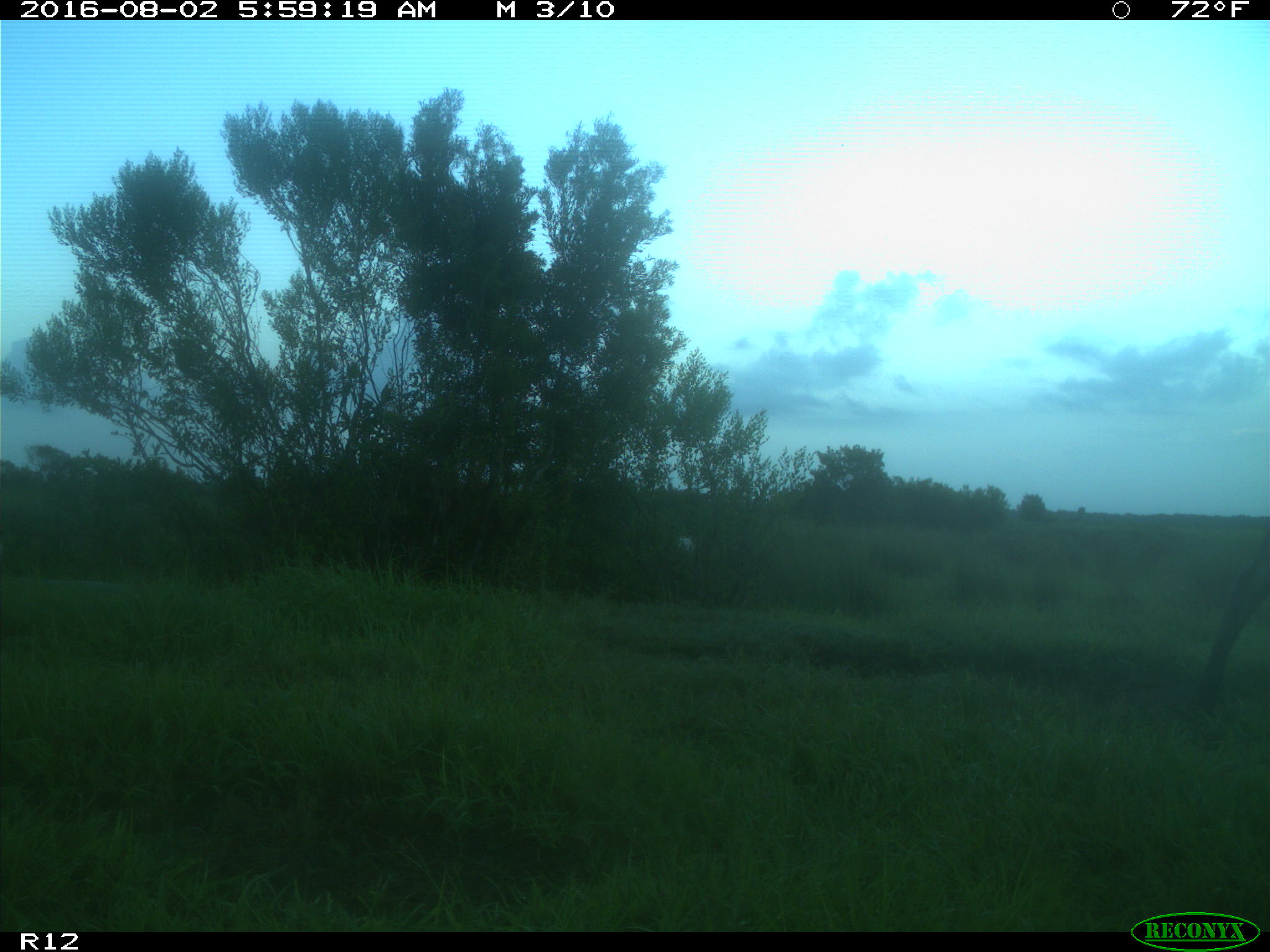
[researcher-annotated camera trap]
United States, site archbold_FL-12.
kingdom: Animalia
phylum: Chordata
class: Mammalia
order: Artiodactyla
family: Bovidae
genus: Bos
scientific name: Bos taurus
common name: domestic cow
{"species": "Bos taurus (domestic cow)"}